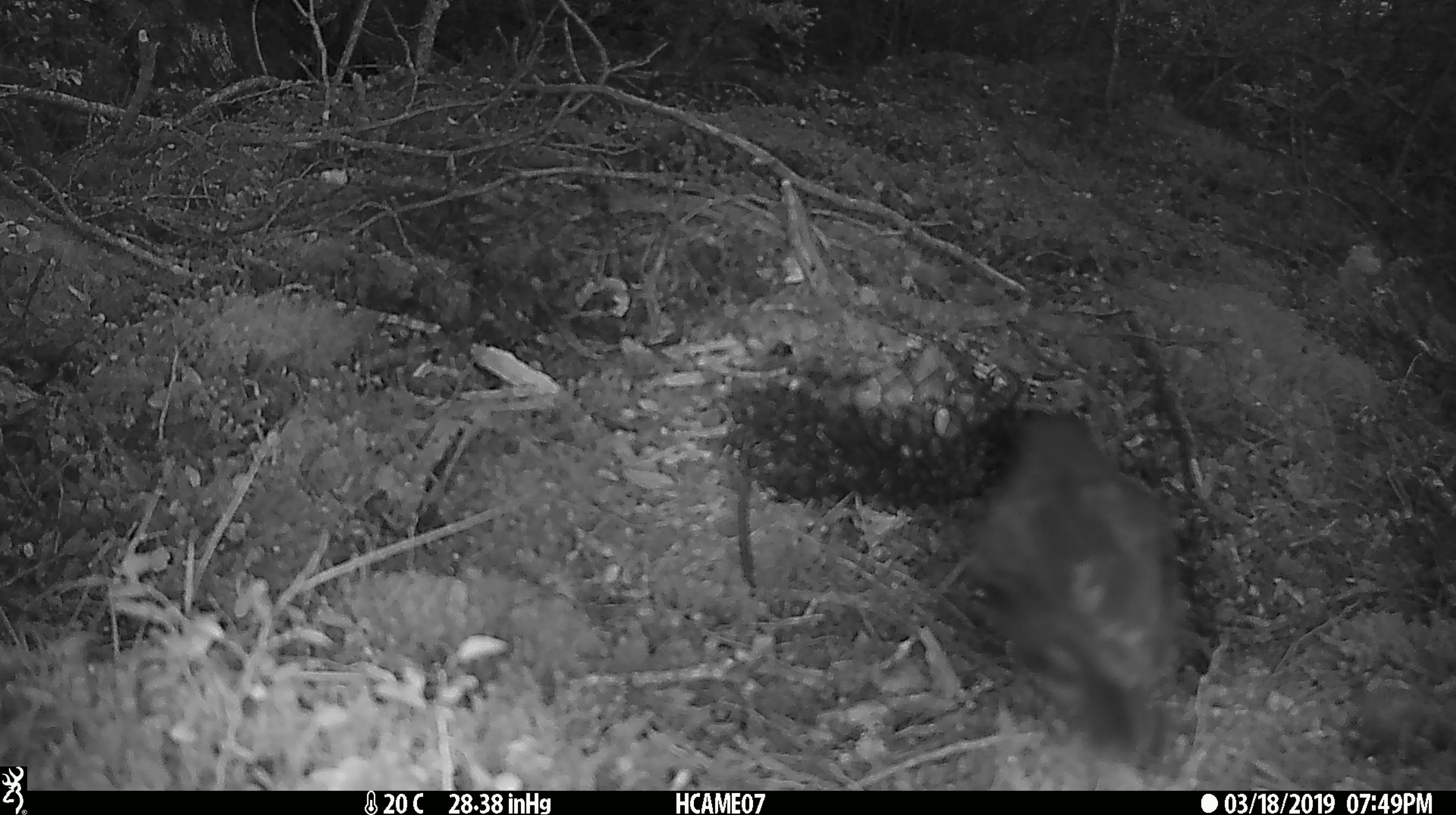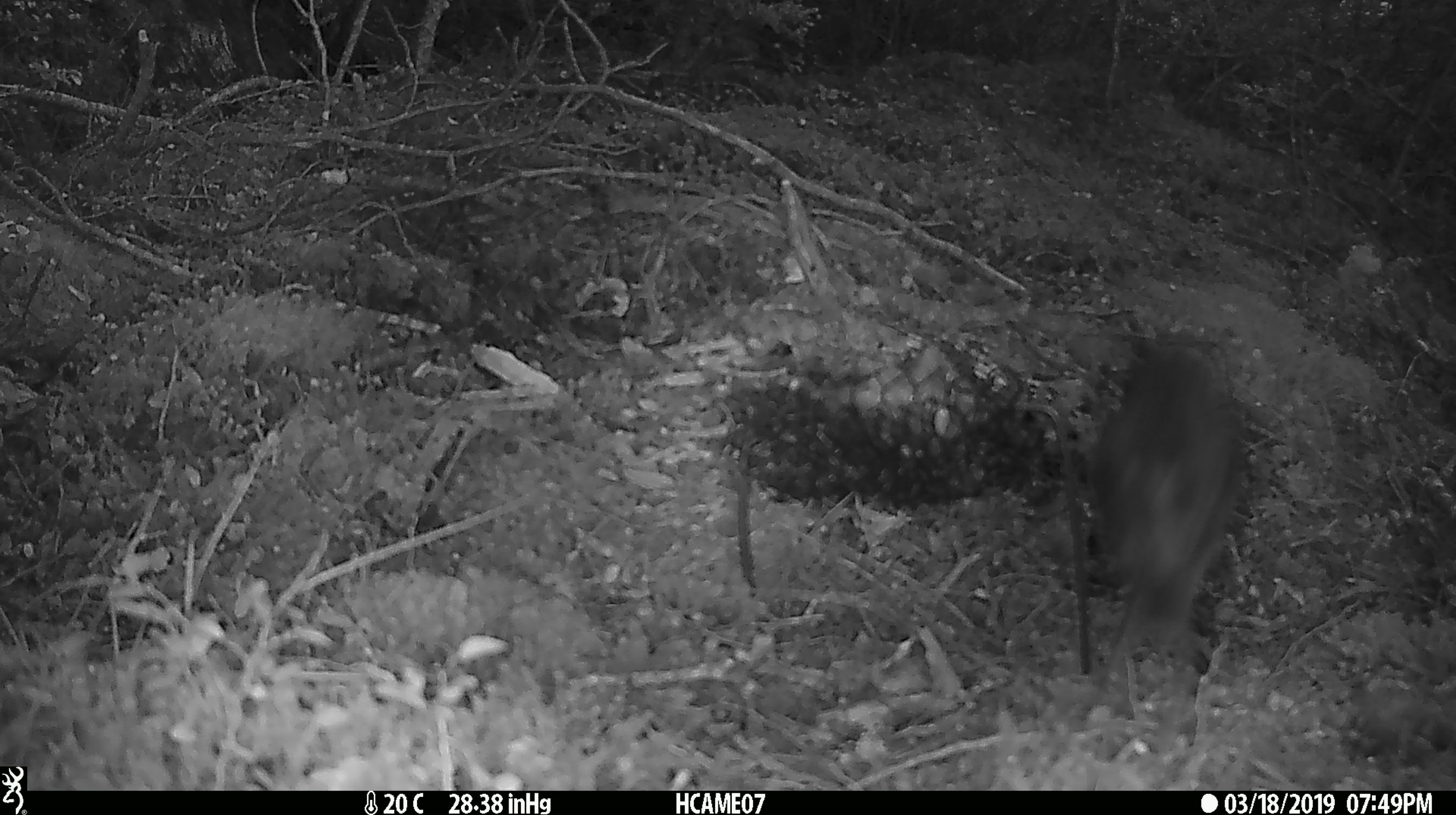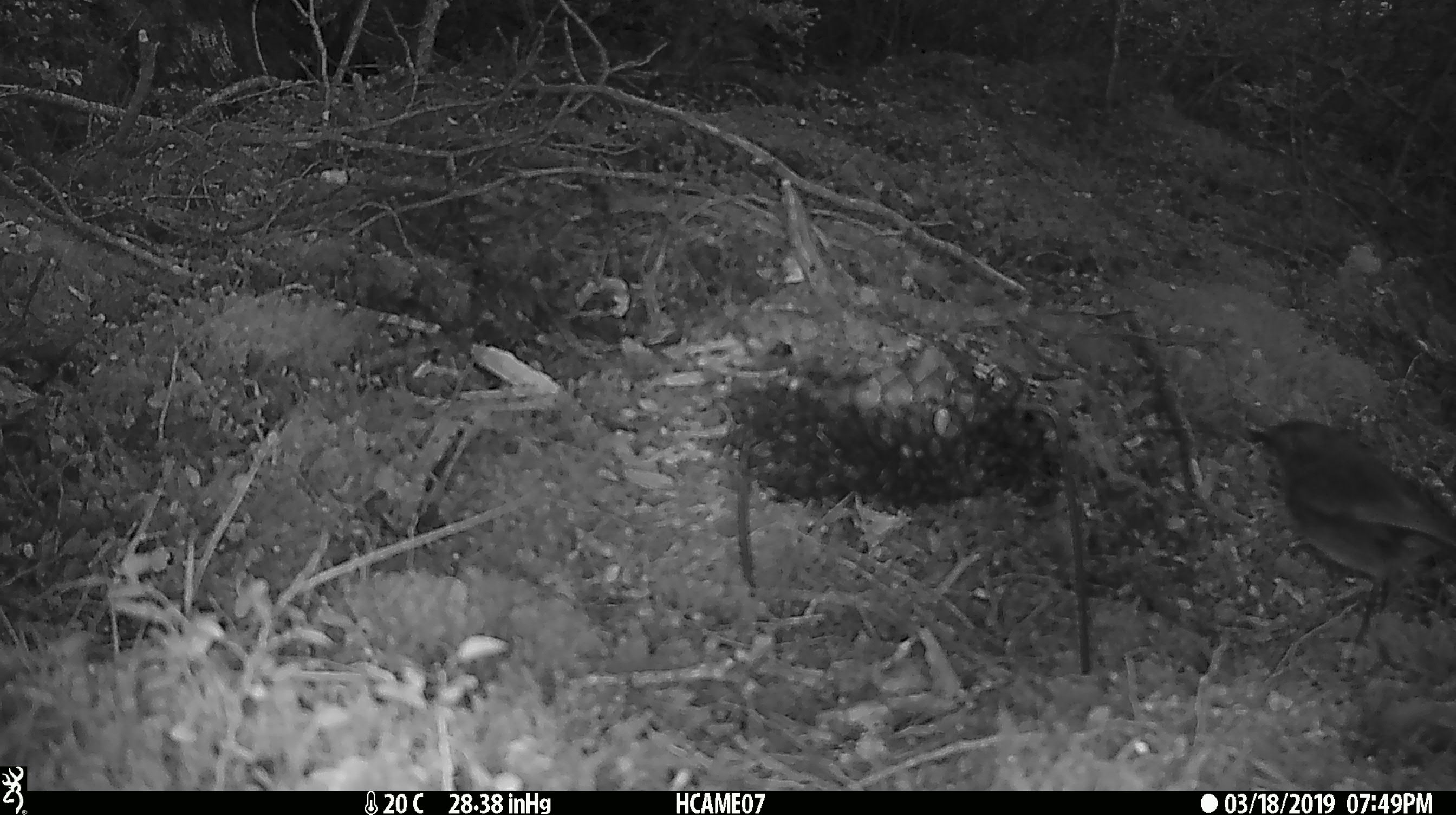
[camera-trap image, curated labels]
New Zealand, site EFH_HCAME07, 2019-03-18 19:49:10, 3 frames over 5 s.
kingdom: Animalia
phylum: Chordata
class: Aves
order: Passeriformes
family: Petroicidae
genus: Petroica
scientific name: Petroica australis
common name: new zealand robin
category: robin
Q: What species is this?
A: Robin (new zealand robin) (Petroica australis).